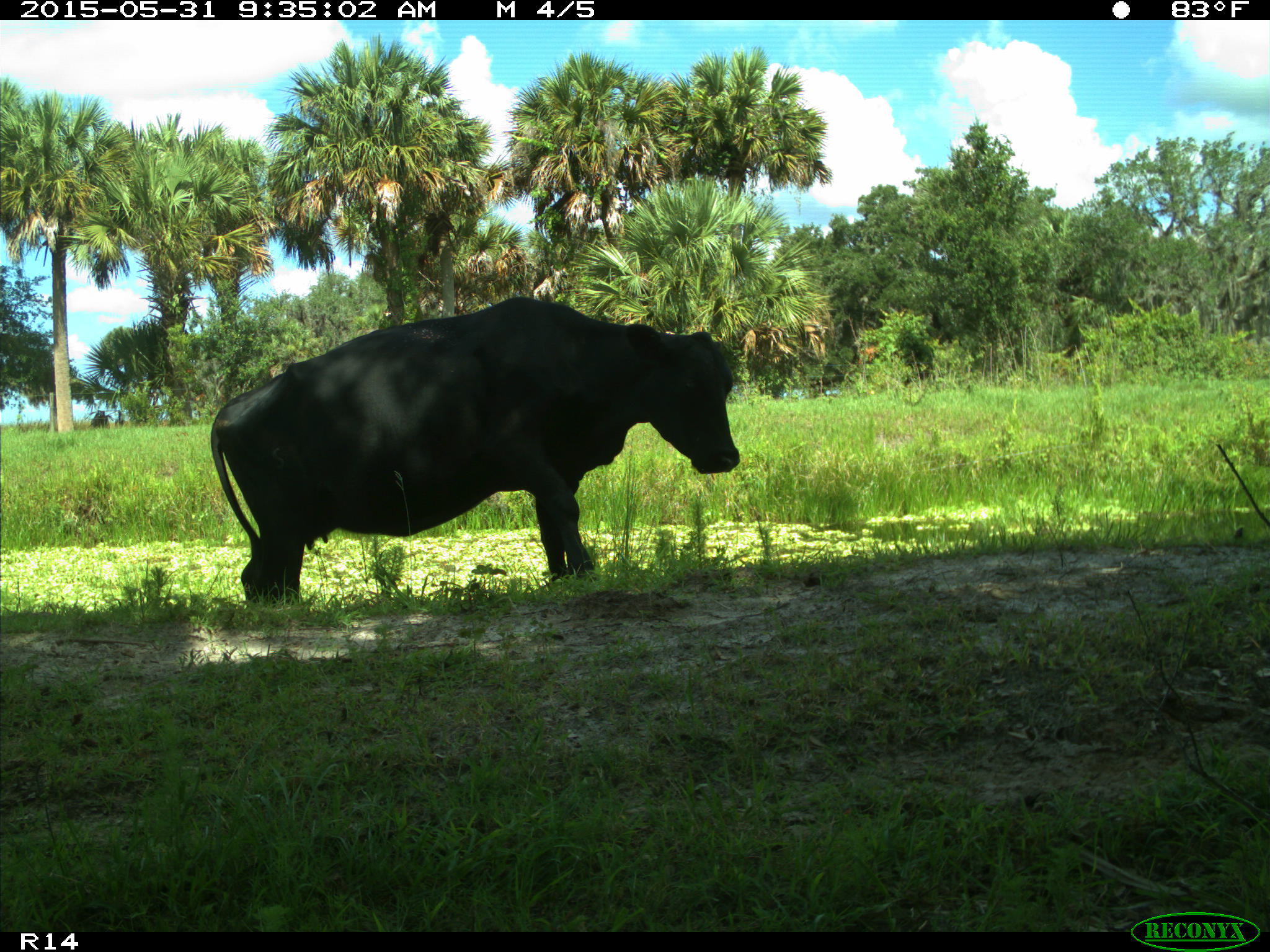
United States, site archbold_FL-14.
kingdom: Animalia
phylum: Chordata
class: Mammalia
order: Artiodactyla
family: Bovidae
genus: Bos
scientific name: Bos taurus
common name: domestic cow